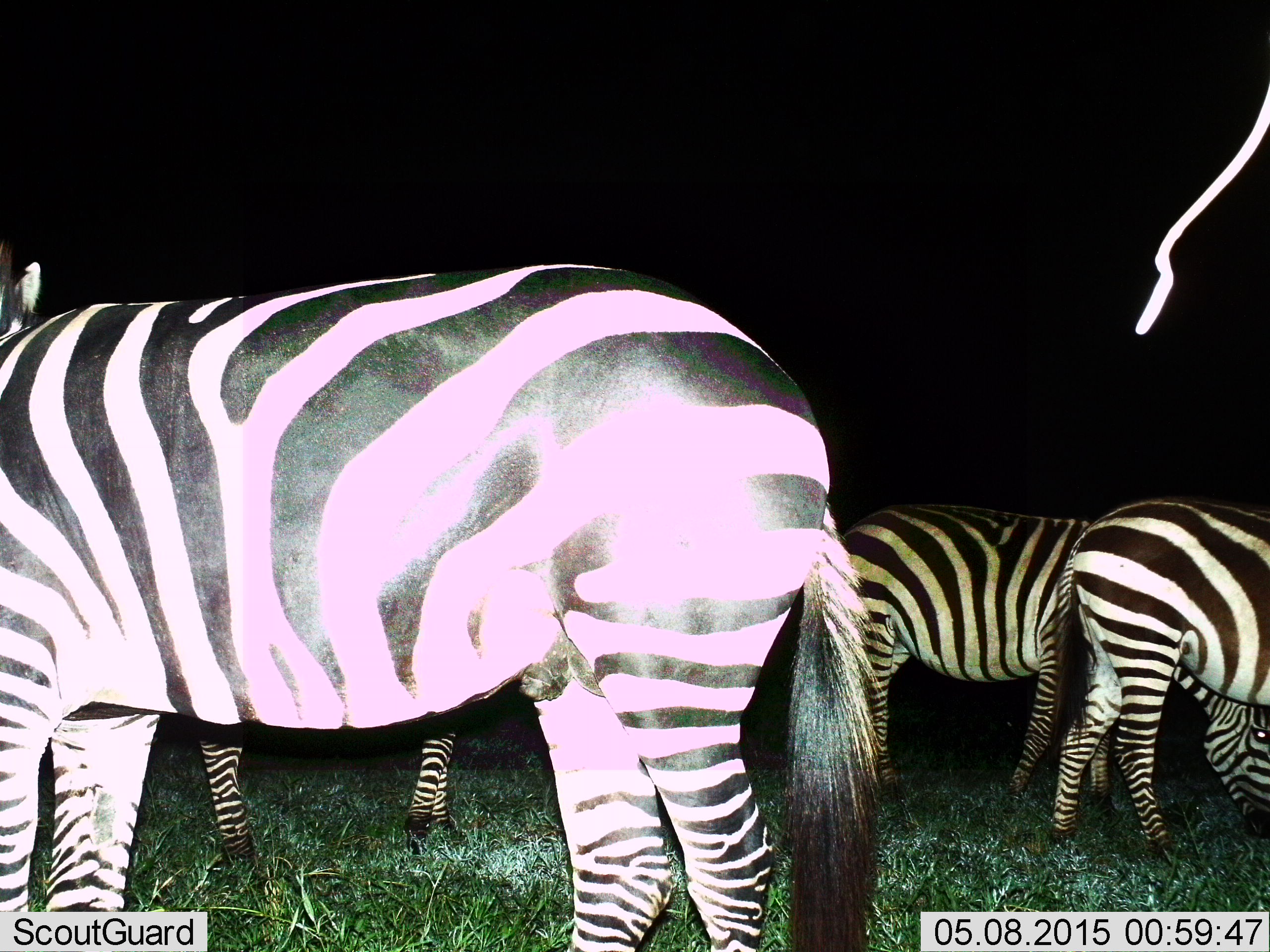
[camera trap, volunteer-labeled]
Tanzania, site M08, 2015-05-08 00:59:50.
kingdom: Animalia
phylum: Chordata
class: Mammalia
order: Perissodactyla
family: Equidae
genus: Equus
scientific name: Equus quagga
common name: plains zebra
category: zebra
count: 4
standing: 100%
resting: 0%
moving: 10%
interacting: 0%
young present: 0%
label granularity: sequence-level